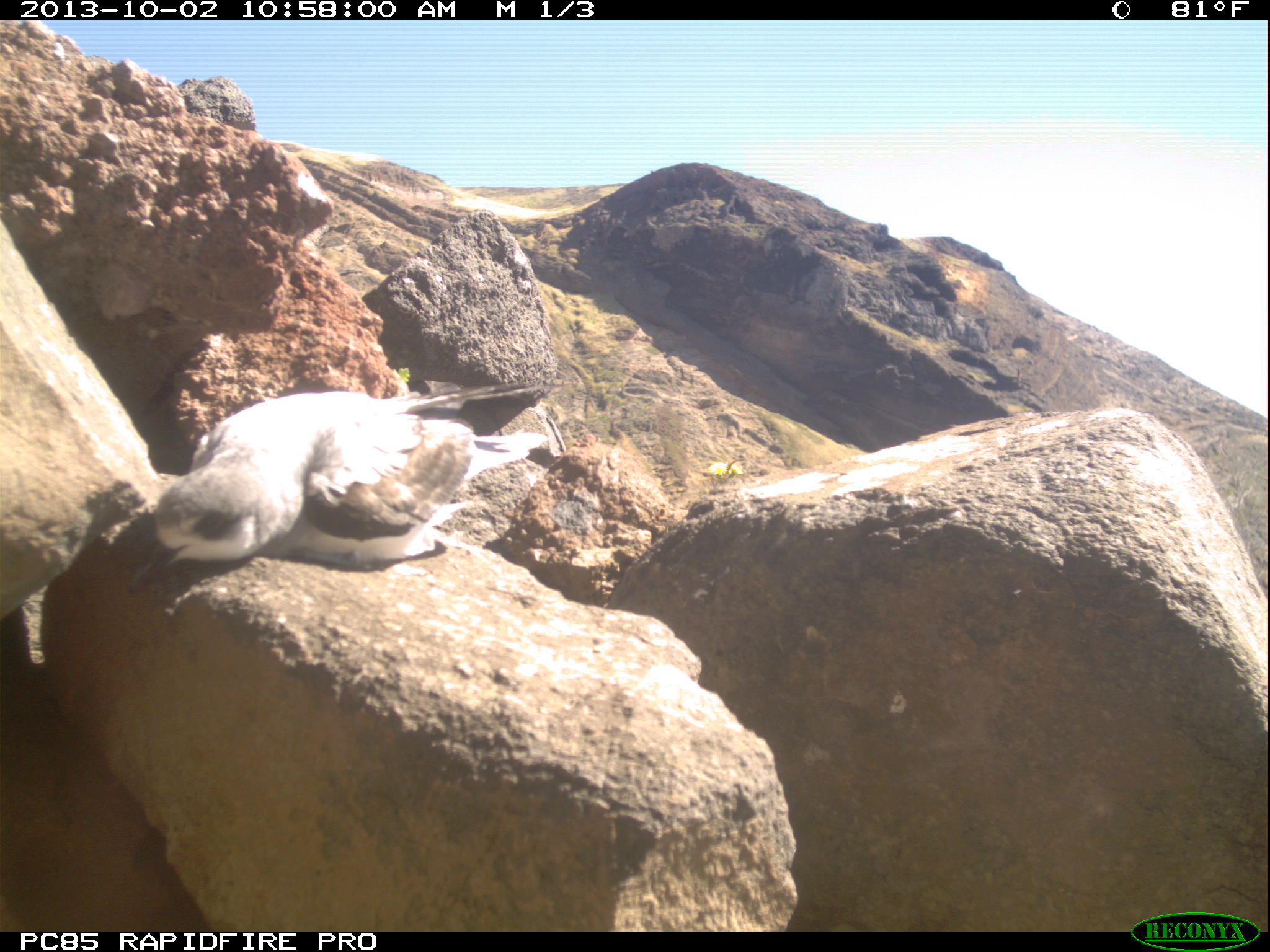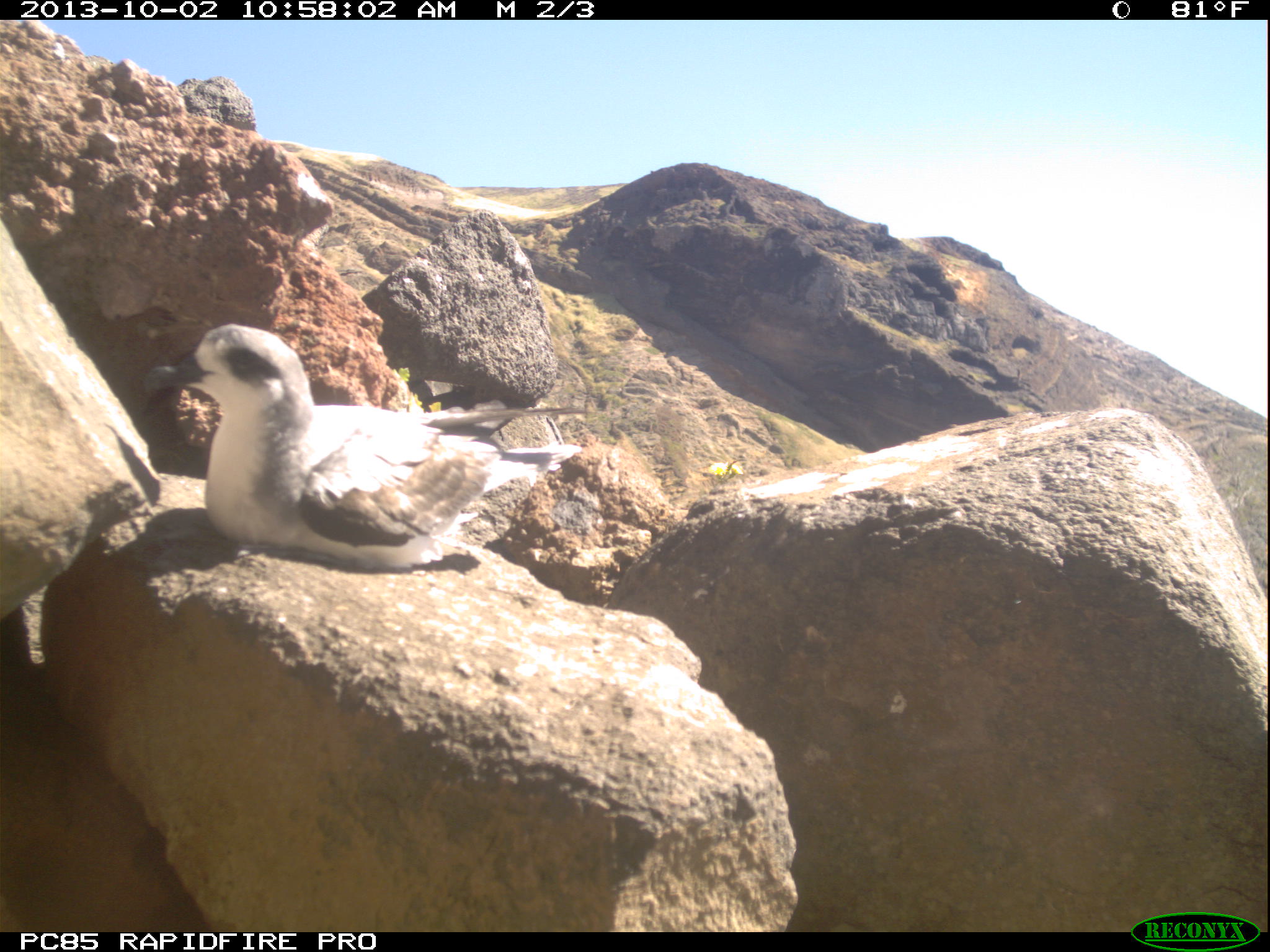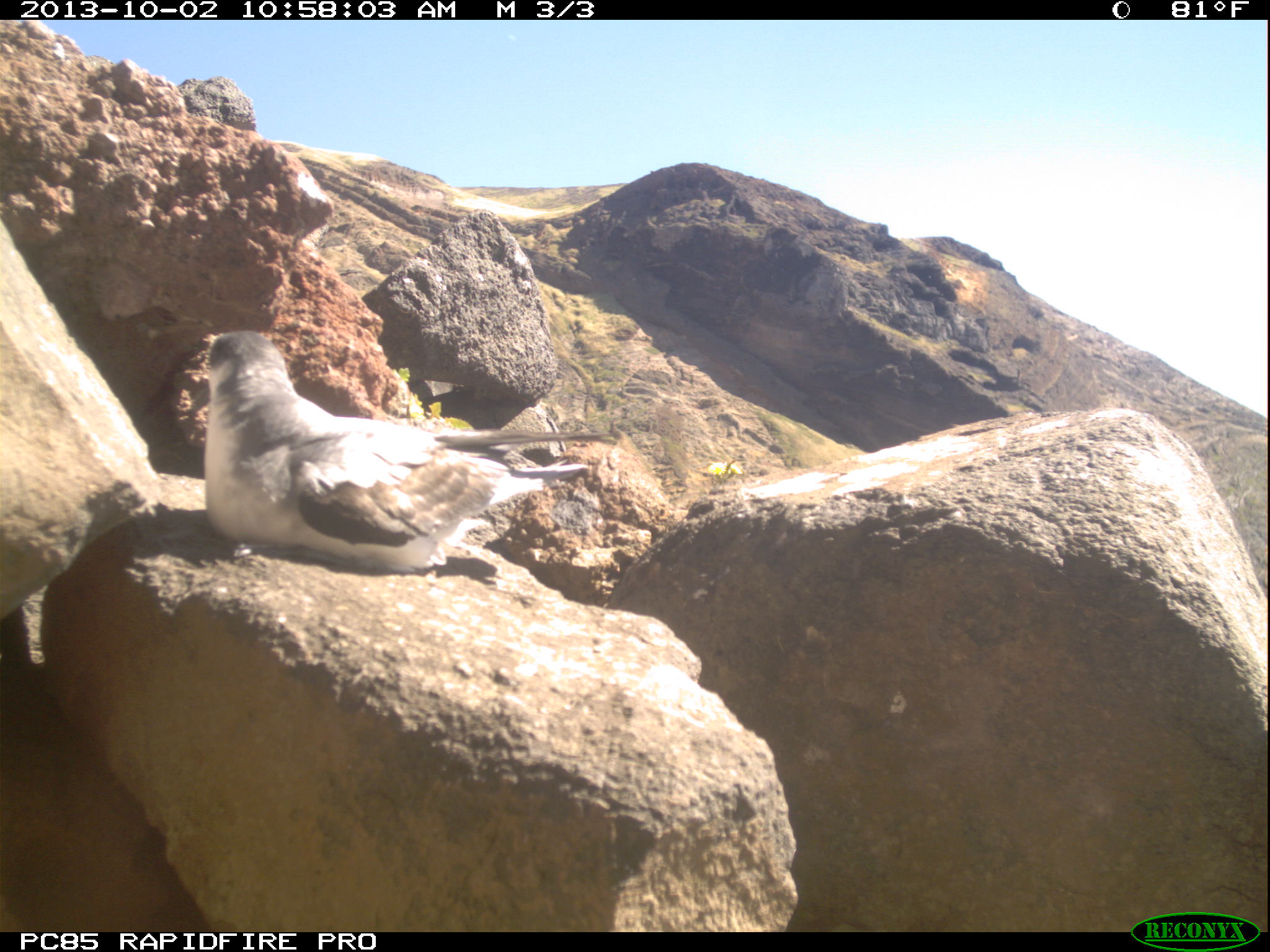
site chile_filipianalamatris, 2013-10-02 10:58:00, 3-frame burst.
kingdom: Animalia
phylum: Chordata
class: Aves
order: Procellariiformes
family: Procellariidae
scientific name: Procellariidae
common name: petrel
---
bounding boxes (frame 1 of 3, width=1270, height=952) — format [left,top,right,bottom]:
petrel: [130,379,558,586]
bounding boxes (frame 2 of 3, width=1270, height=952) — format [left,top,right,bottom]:
petrel: [128,325,586,584]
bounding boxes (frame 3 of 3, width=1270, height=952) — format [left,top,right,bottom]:
petrel: [190,331,625,587]